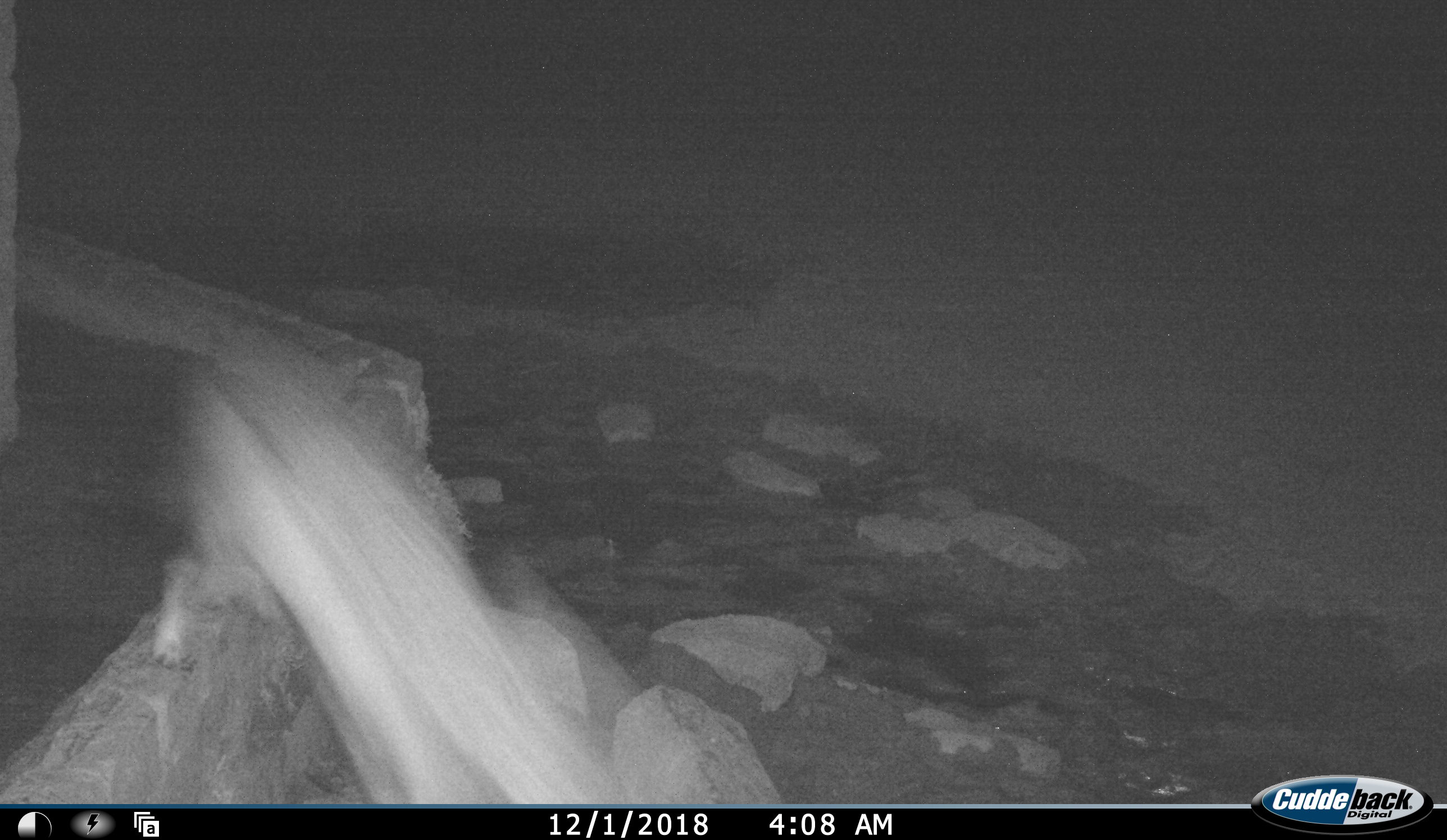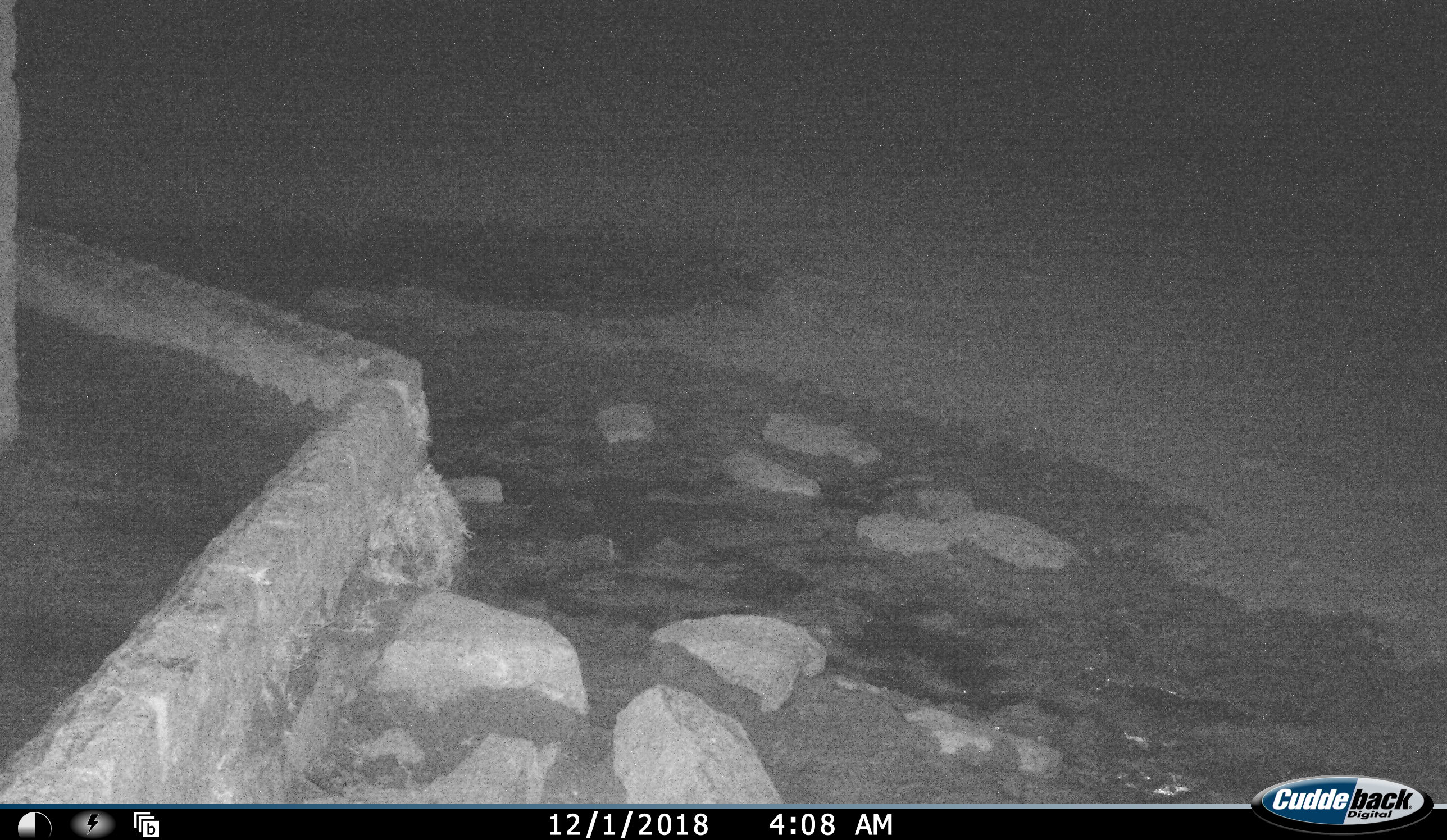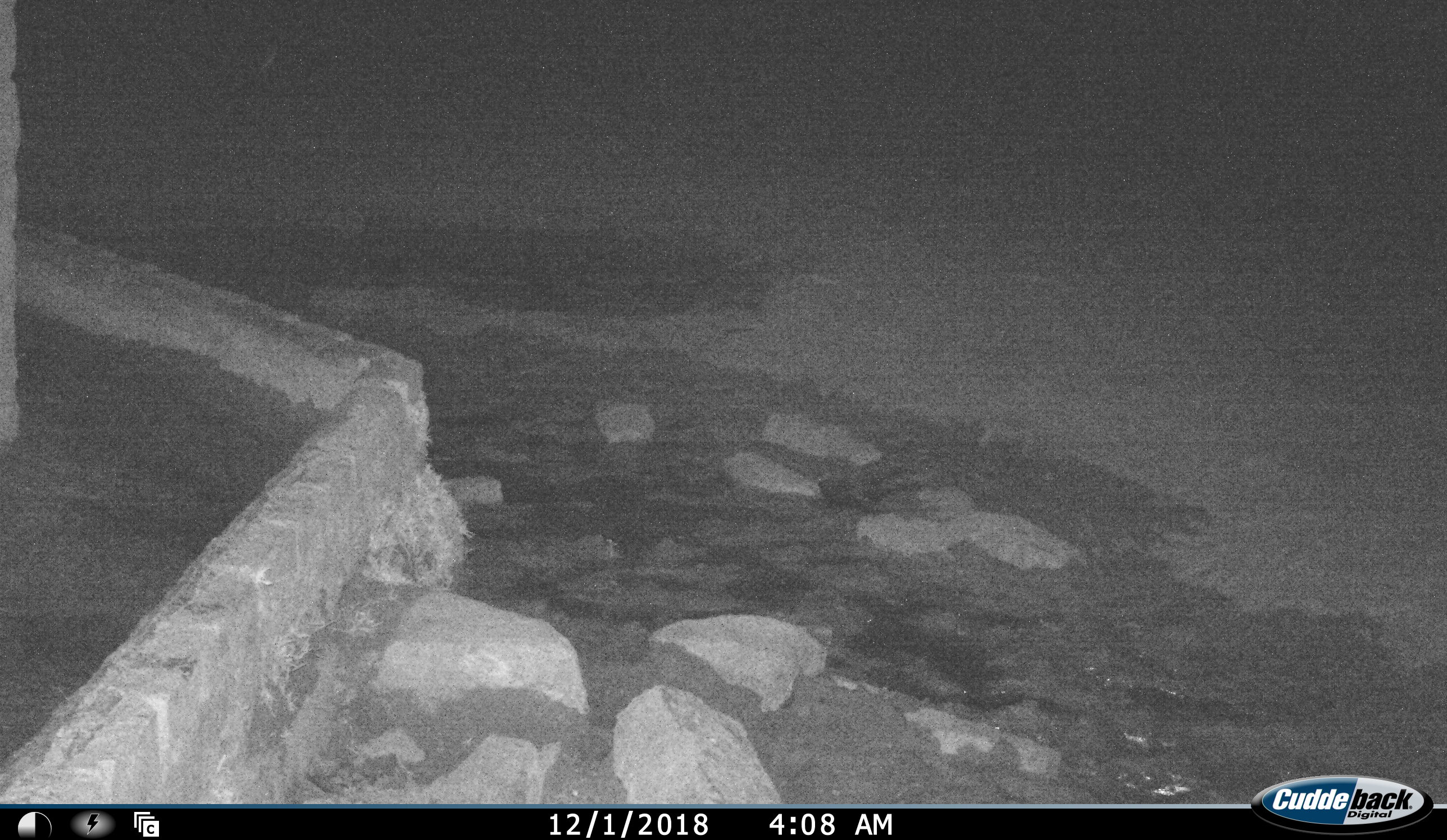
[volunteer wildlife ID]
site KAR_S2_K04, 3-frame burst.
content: unidentified animal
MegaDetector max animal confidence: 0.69